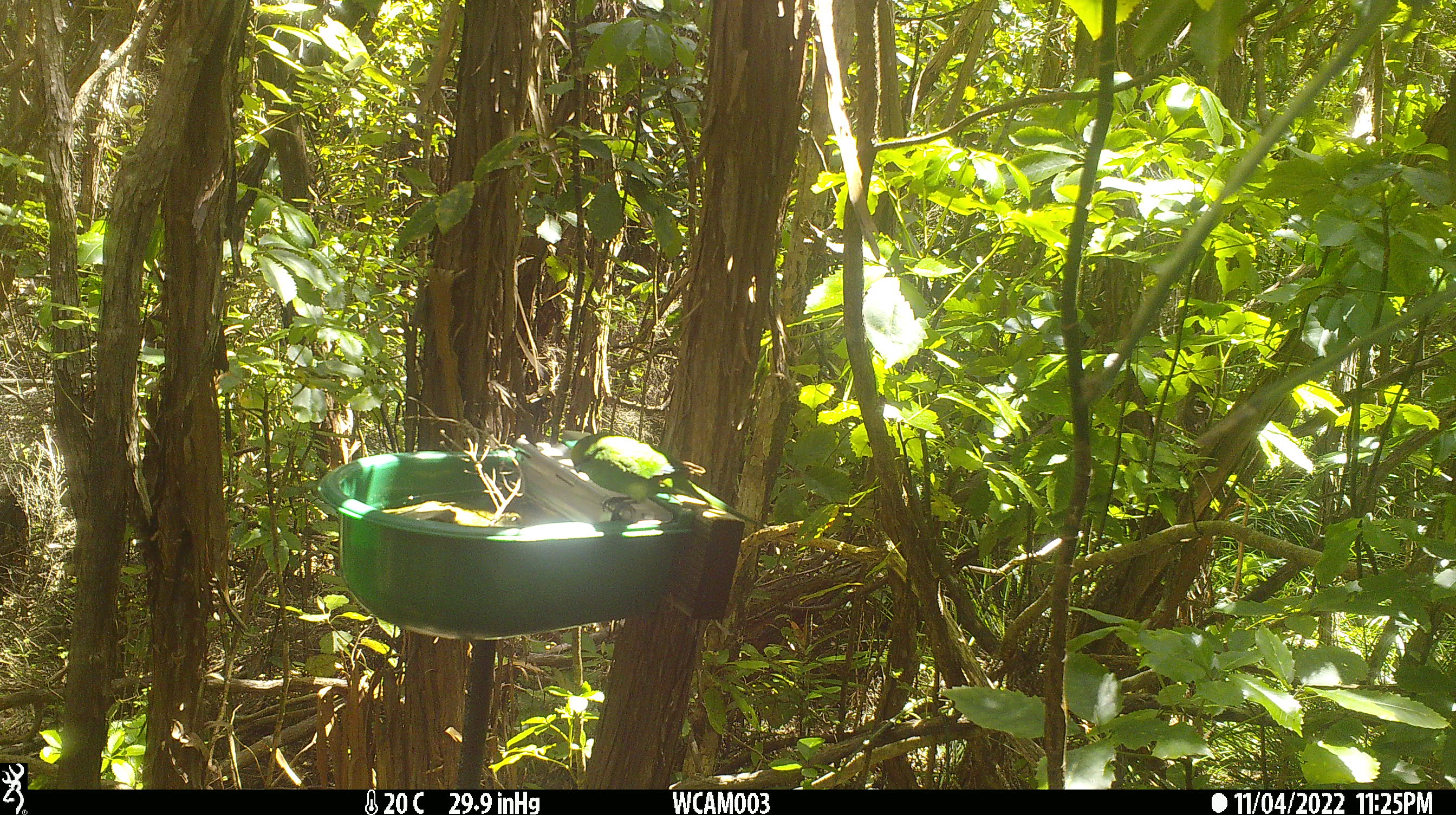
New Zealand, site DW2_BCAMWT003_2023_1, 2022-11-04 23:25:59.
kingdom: Animalia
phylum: Chordata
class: Aves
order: Psittaciformes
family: Psittaculidae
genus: Cyanoramphus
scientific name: Cyanoramphus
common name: parakeet